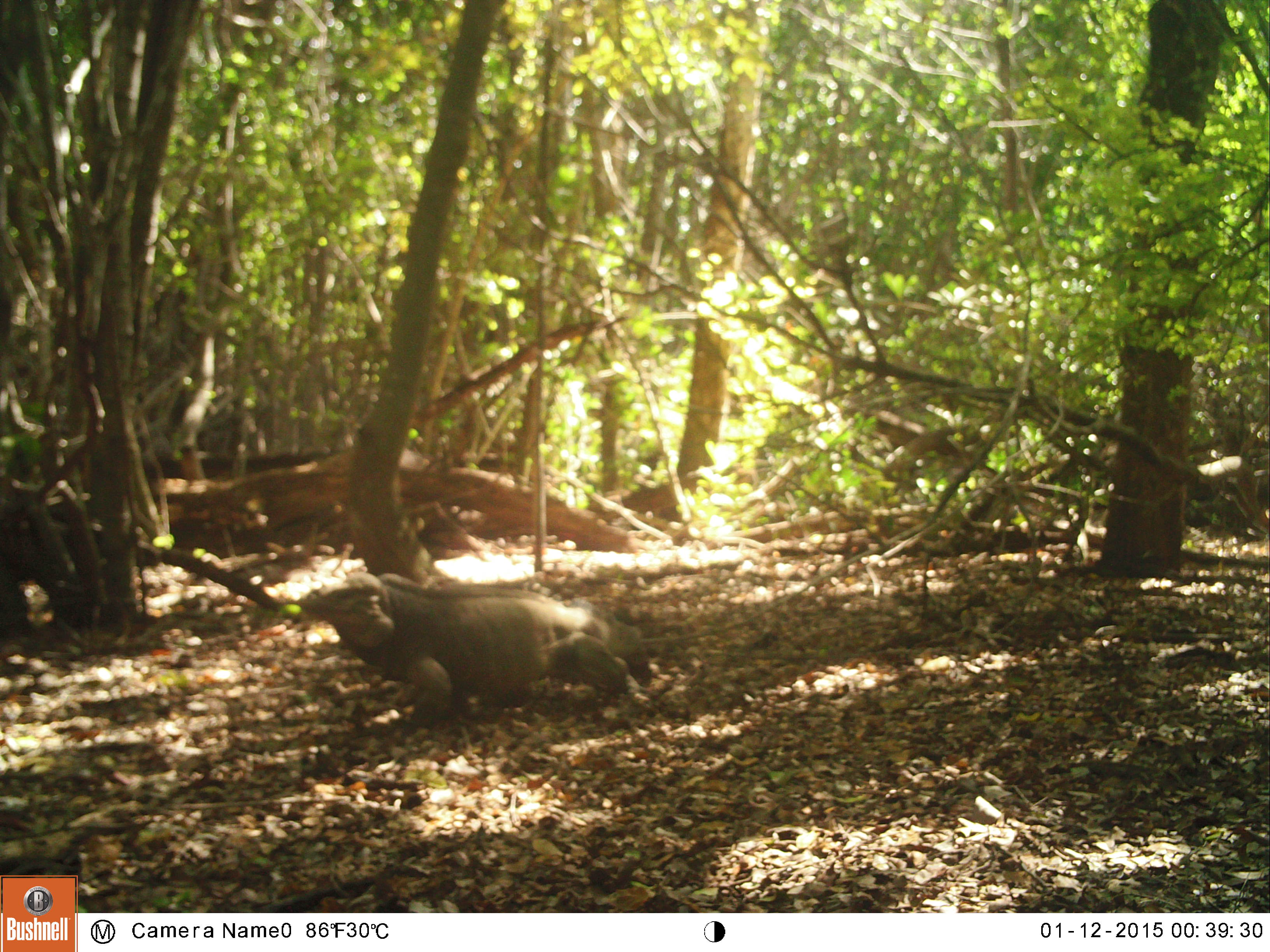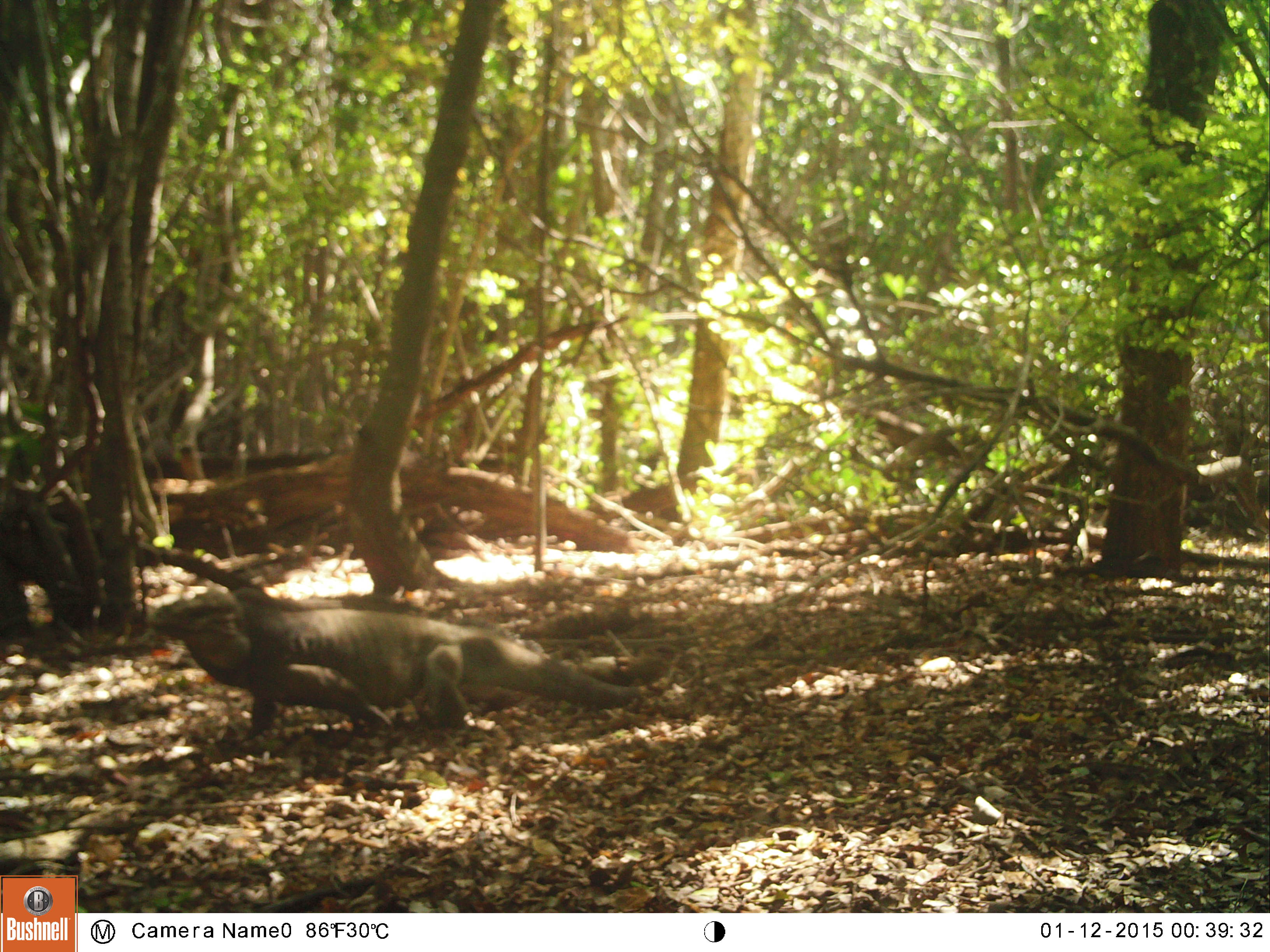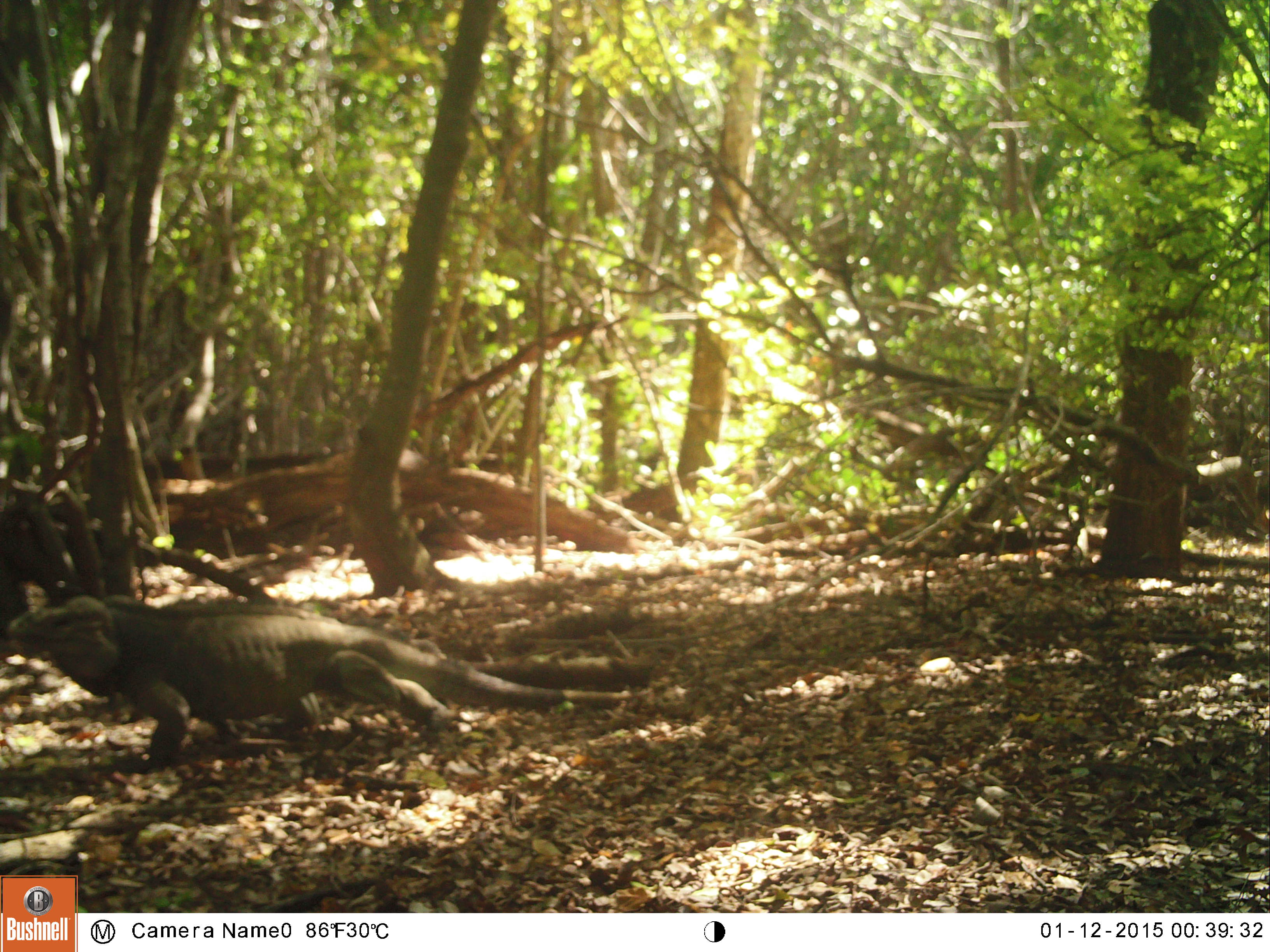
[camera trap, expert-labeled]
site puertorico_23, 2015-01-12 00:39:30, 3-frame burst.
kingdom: Animalia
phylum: Chordata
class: Reptilia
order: Squamata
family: Iguanidae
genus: Iguana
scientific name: Iguana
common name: typical iguanas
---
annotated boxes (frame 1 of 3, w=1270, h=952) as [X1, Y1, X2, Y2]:
iguana: [289, 569, 641, 729]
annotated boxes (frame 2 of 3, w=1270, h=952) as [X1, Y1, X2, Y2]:
iguana: [131, 585, 668, 745]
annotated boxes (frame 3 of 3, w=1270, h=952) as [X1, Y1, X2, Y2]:
iguana: [0, 594, 608, 770]